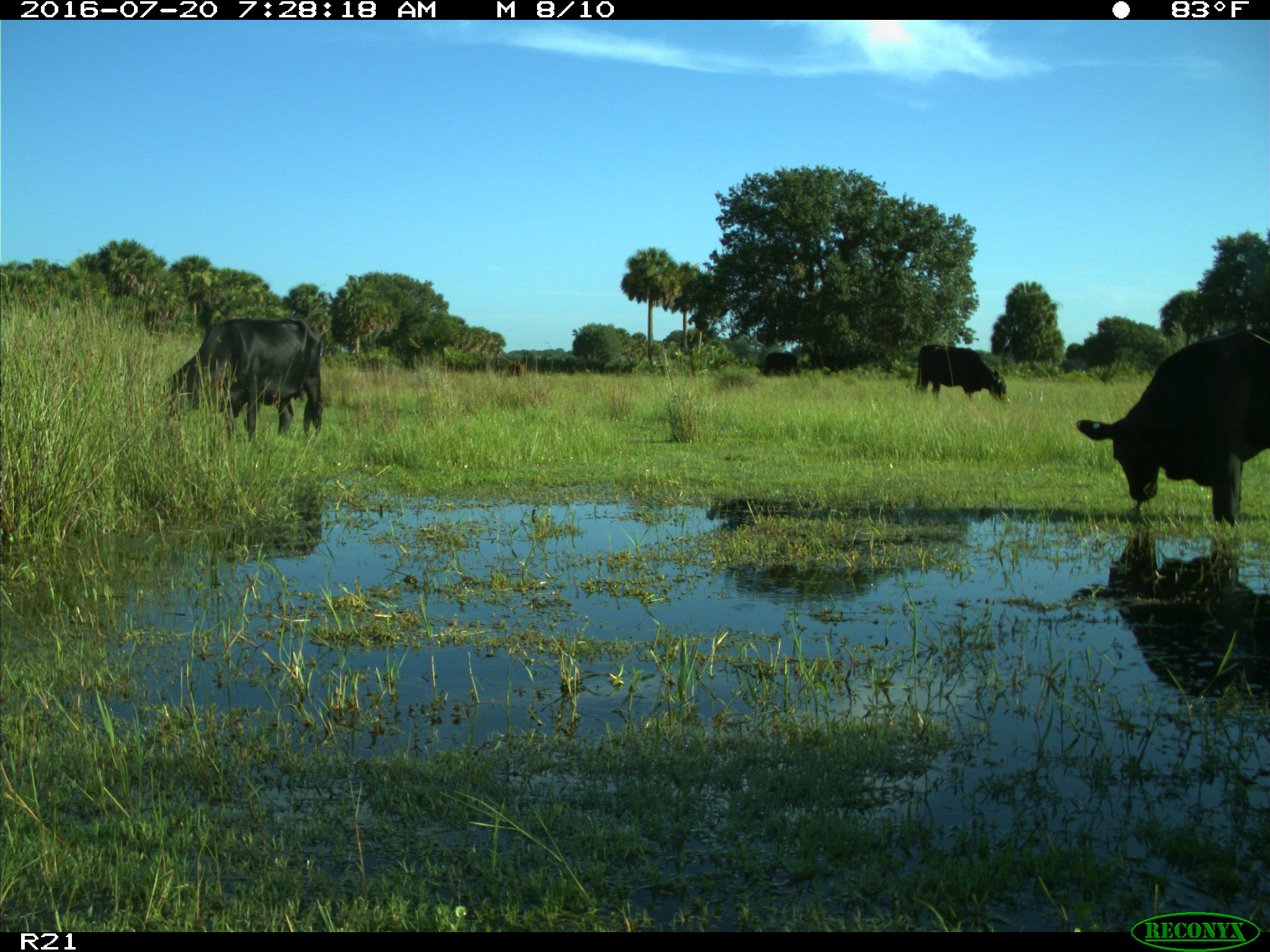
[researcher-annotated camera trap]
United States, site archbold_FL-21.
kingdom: Animalia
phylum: Chordata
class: Mammalia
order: Artiodactyla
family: Bovidae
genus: Bos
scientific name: Bos taurus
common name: domestic cow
Bos taurus (domestic cow).